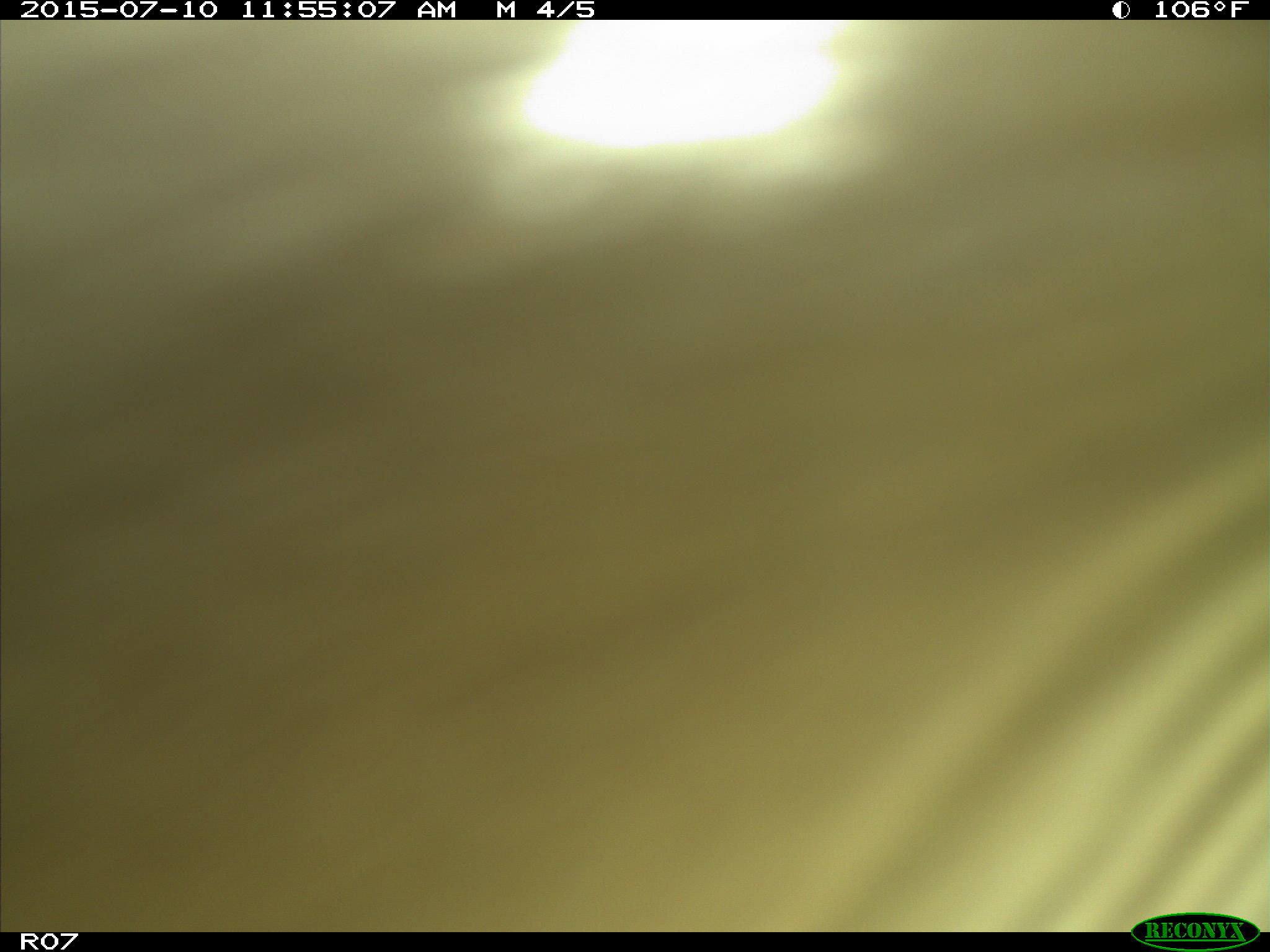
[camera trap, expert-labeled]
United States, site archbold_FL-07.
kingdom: Animalia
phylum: Chordata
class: Mammalia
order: Artiodactyla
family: Bovidae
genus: Bos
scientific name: Bos taurus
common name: domestic cow